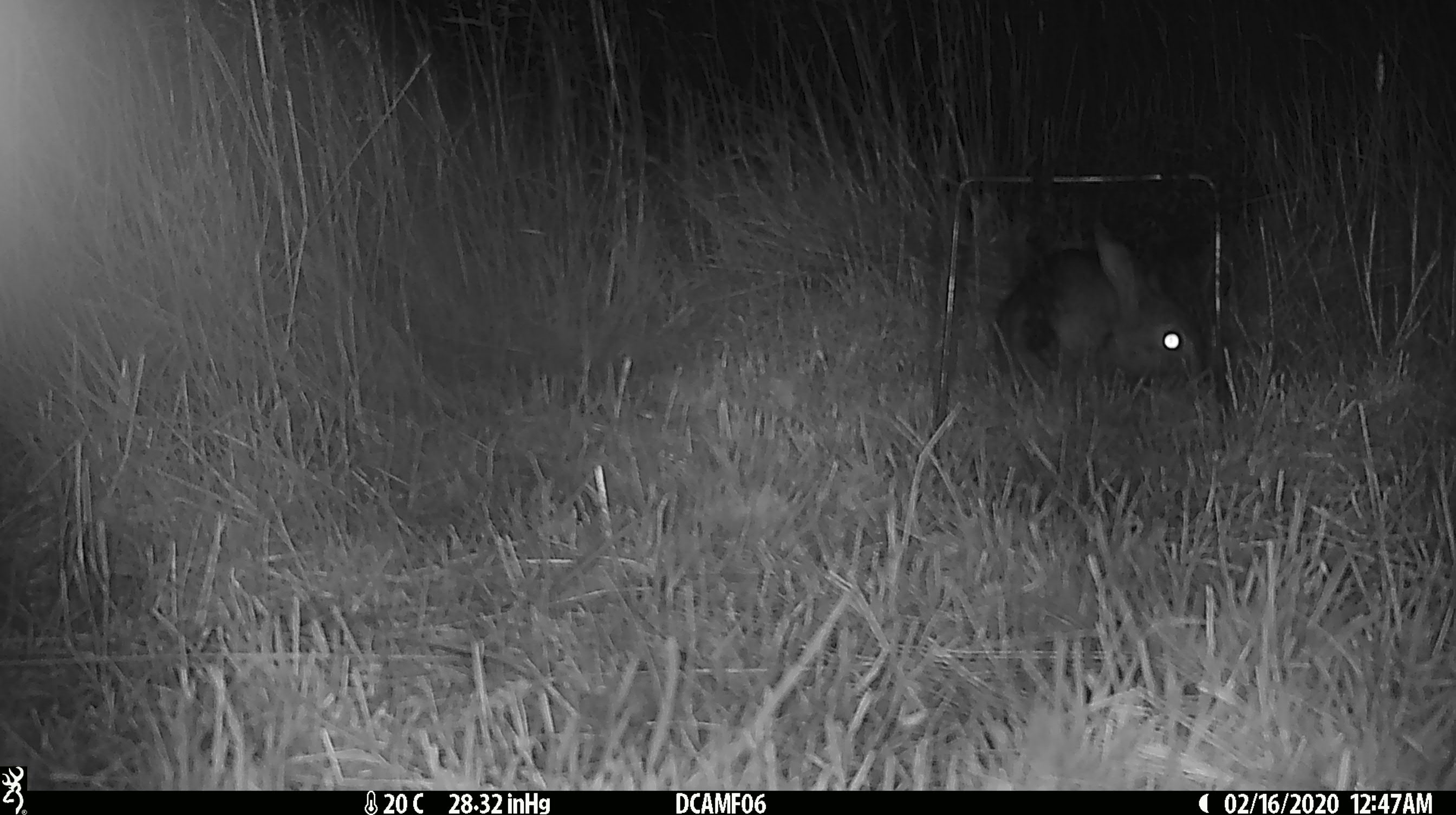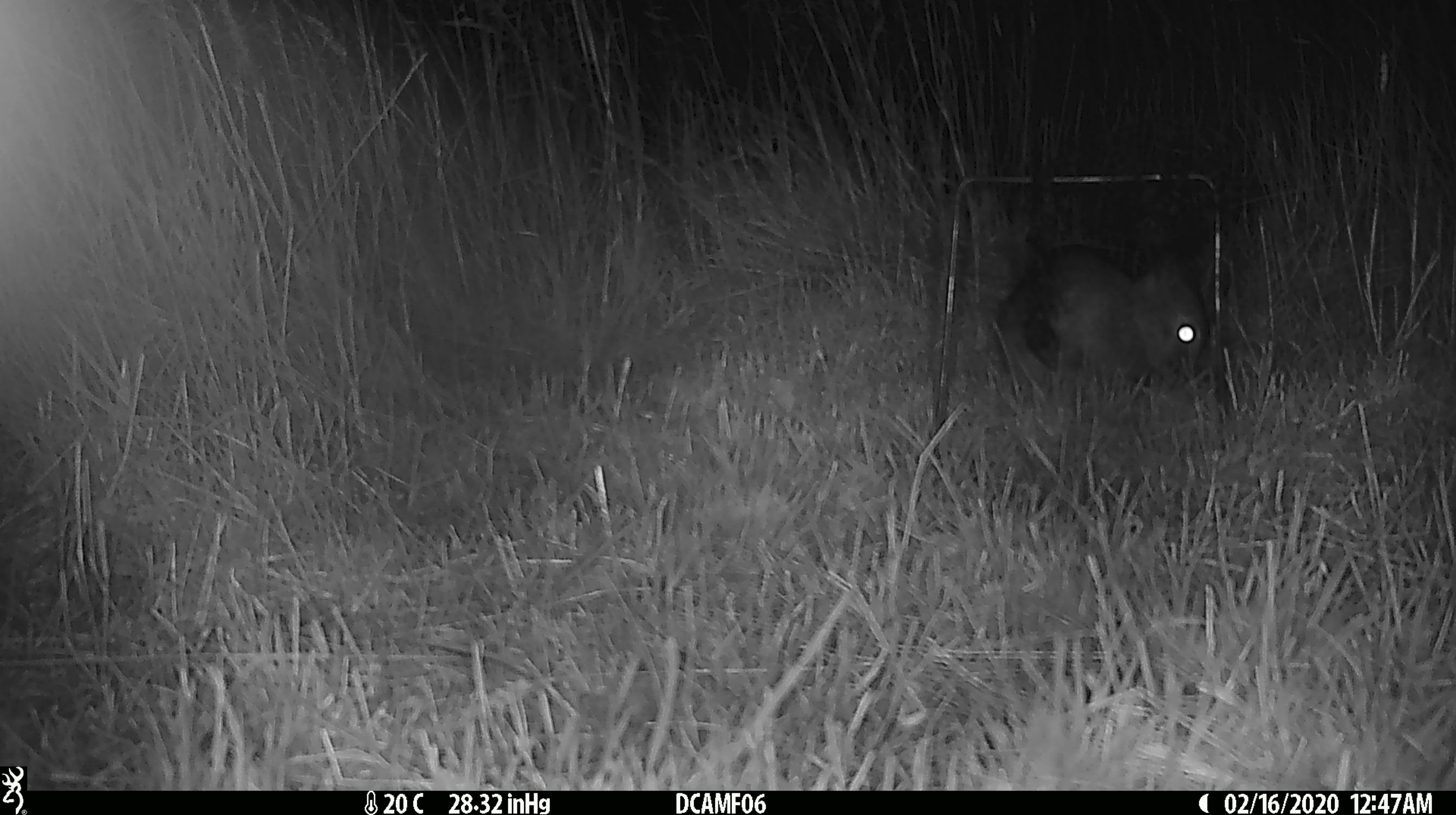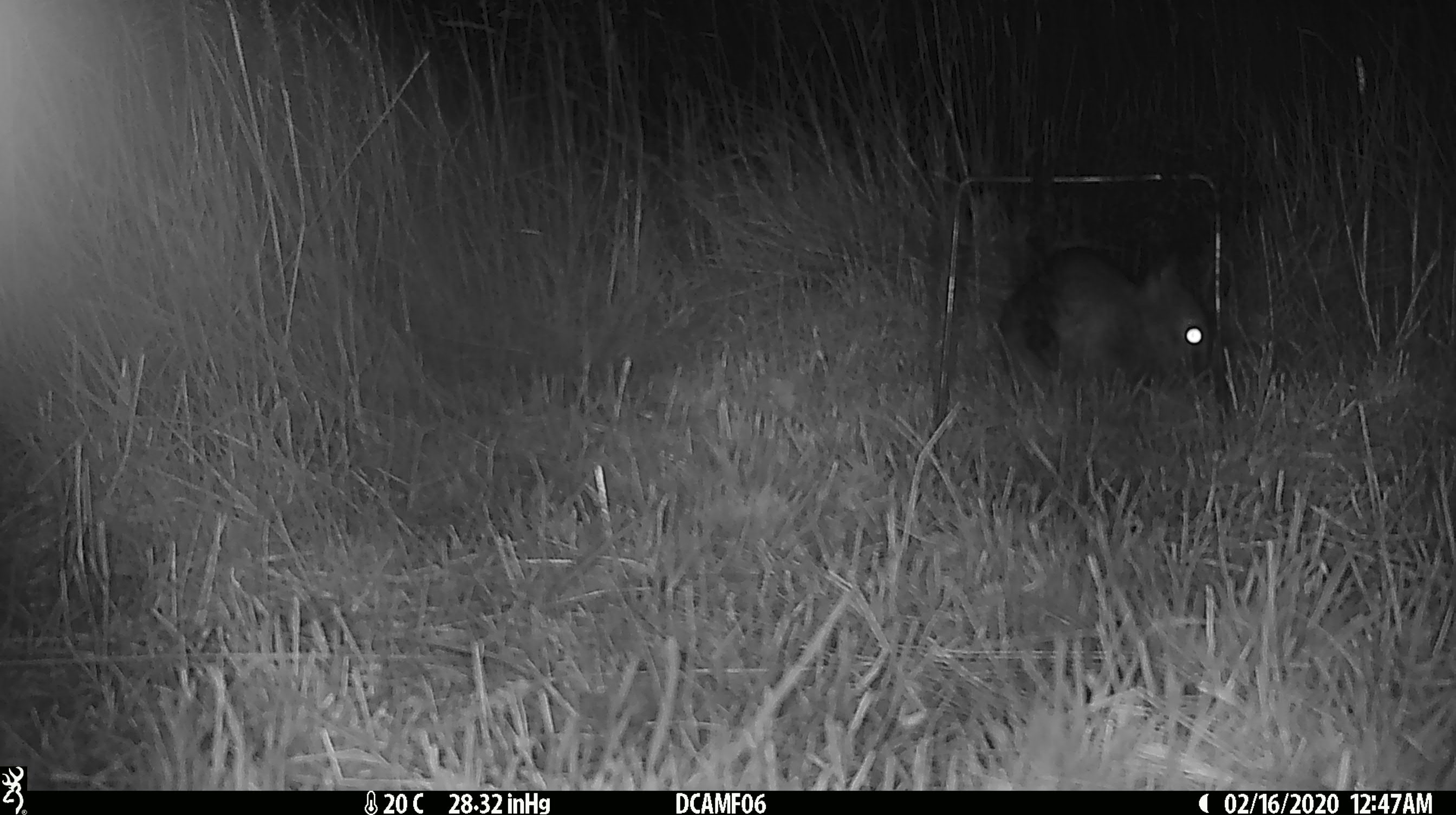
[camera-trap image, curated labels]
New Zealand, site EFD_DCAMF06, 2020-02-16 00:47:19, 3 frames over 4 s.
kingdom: Animalia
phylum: Chordata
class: Mammalia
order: Lagomorpha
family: Leporidae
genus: Oryctolagus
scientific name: Oryctolagus cuniculus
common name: european rabbit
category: rabbit